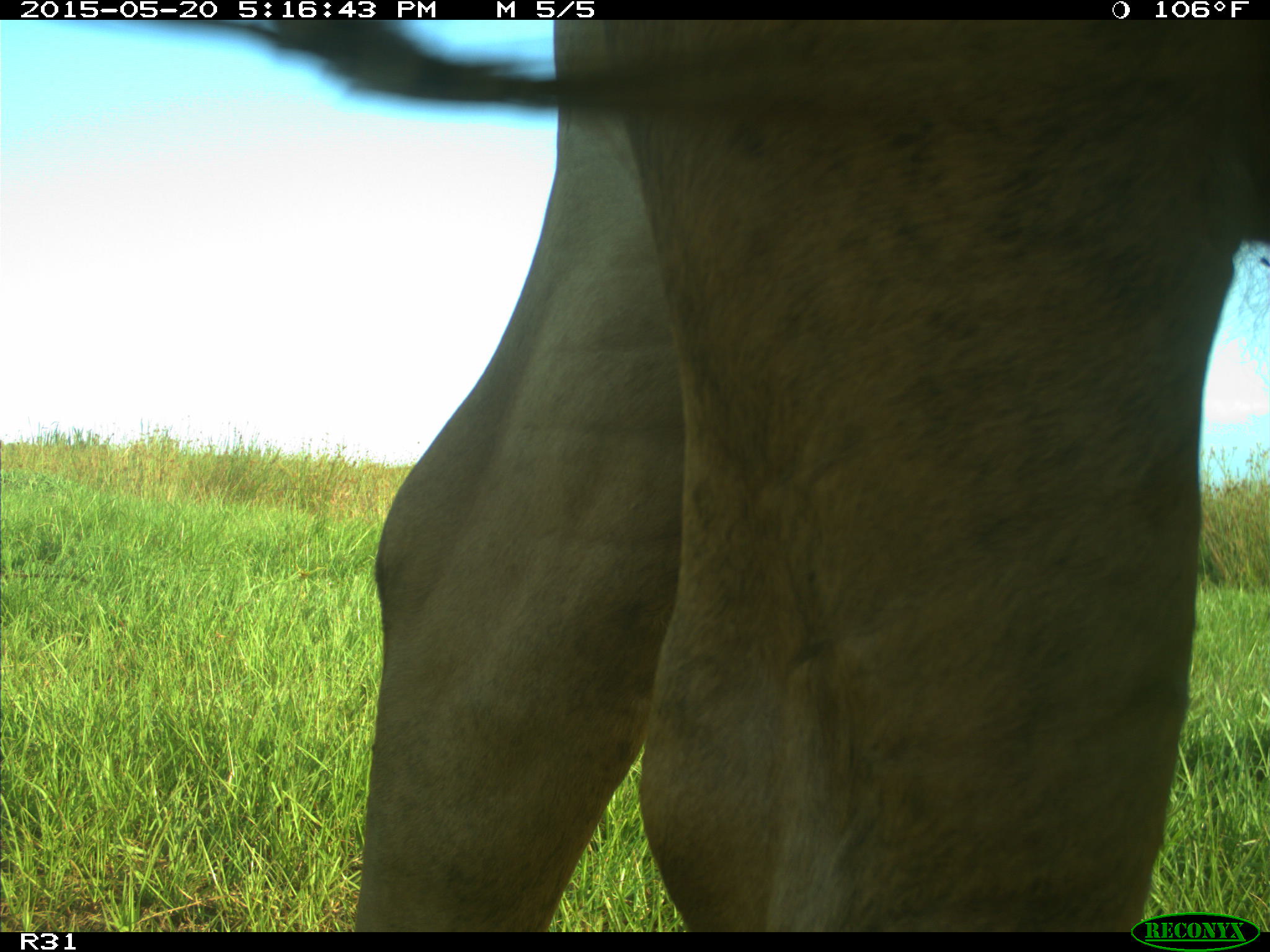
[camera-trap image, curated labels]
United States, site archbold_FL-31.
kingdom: Animalia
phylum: Chordata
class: Mammalia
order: Artiodactyla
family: Bovidae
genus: Bos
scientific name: Bos taurus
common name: domestic cow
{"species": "Bos taurus (domestic cow)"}